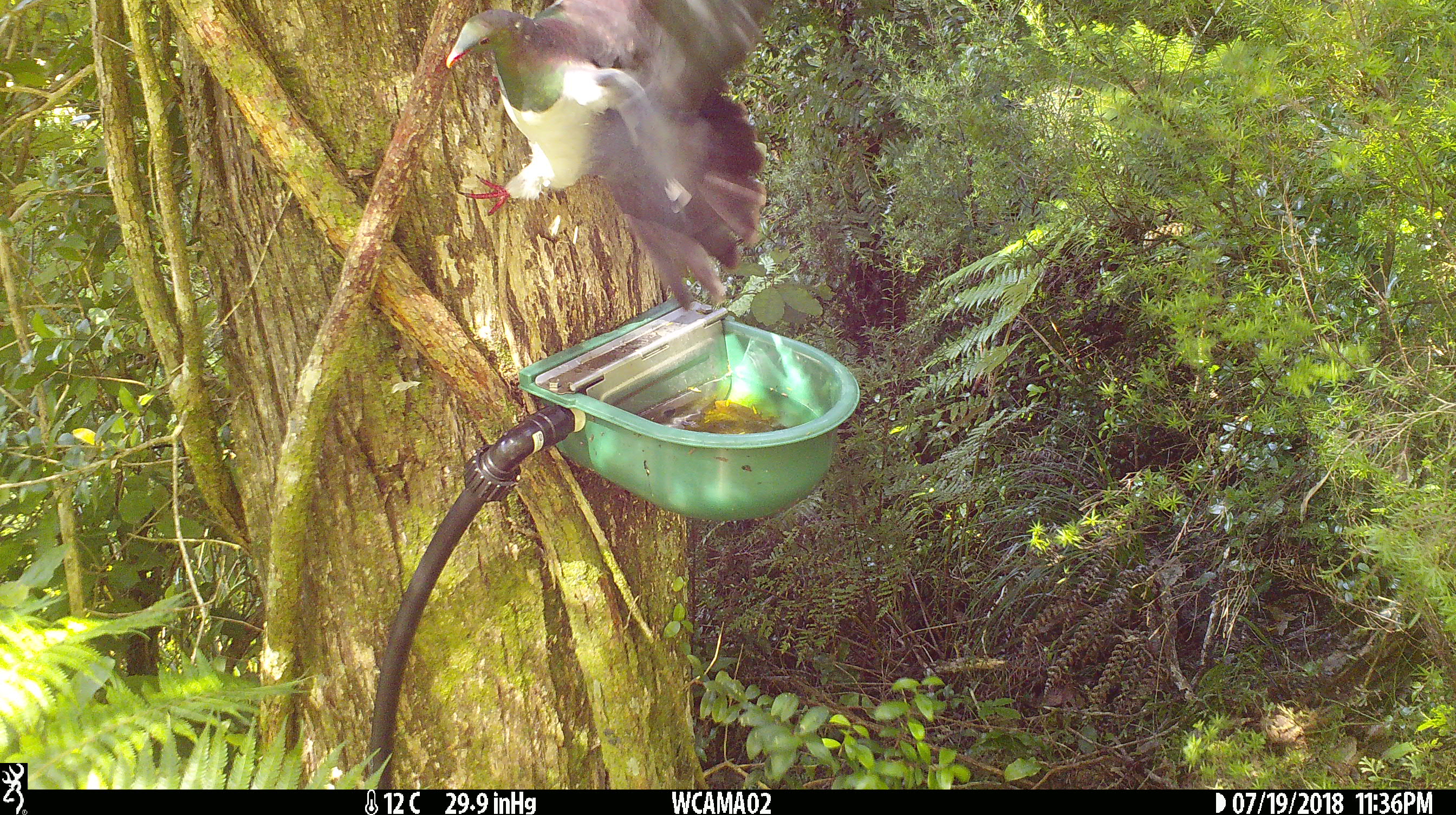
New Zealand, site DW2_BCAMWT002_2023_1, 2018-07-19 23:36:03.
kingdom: Animalia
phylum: Chordata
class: Aves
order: Columbiformes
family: Columbidae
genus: Hemiphaga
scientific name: Hemiphaga novaeseelandiae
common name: new zealand pigeon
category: kereru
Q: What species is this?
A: Kereru (new zealand pigeon) (Hemiphaga novaeseelandiae).